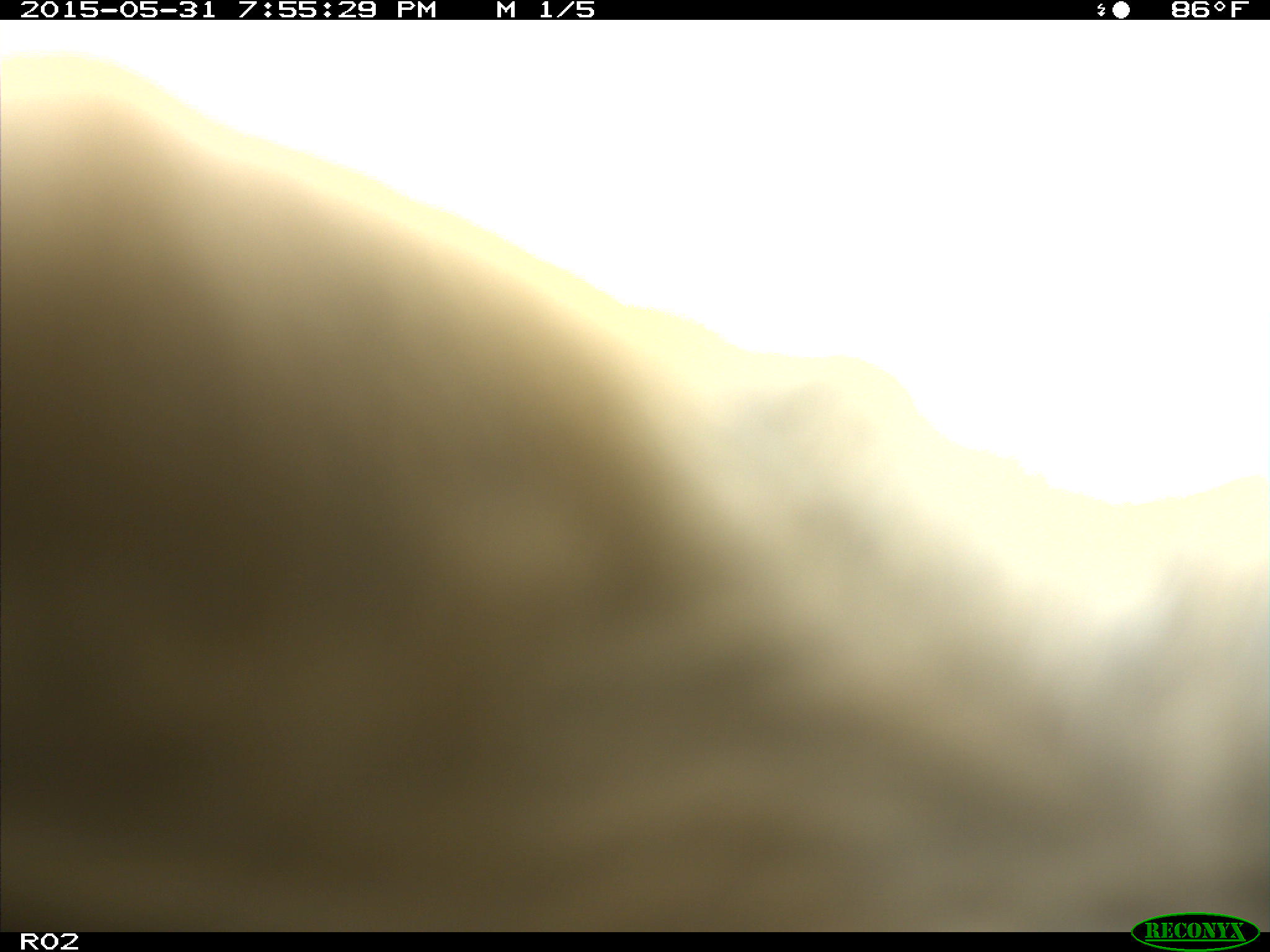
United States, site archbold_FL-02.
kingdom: Animalia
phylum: Chordata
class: Mammalia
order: Artiodactyla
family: Bovidae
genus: Bos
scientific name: Bos taurus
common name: domestic cow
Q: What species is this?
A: Bos taurus (domestic cow).